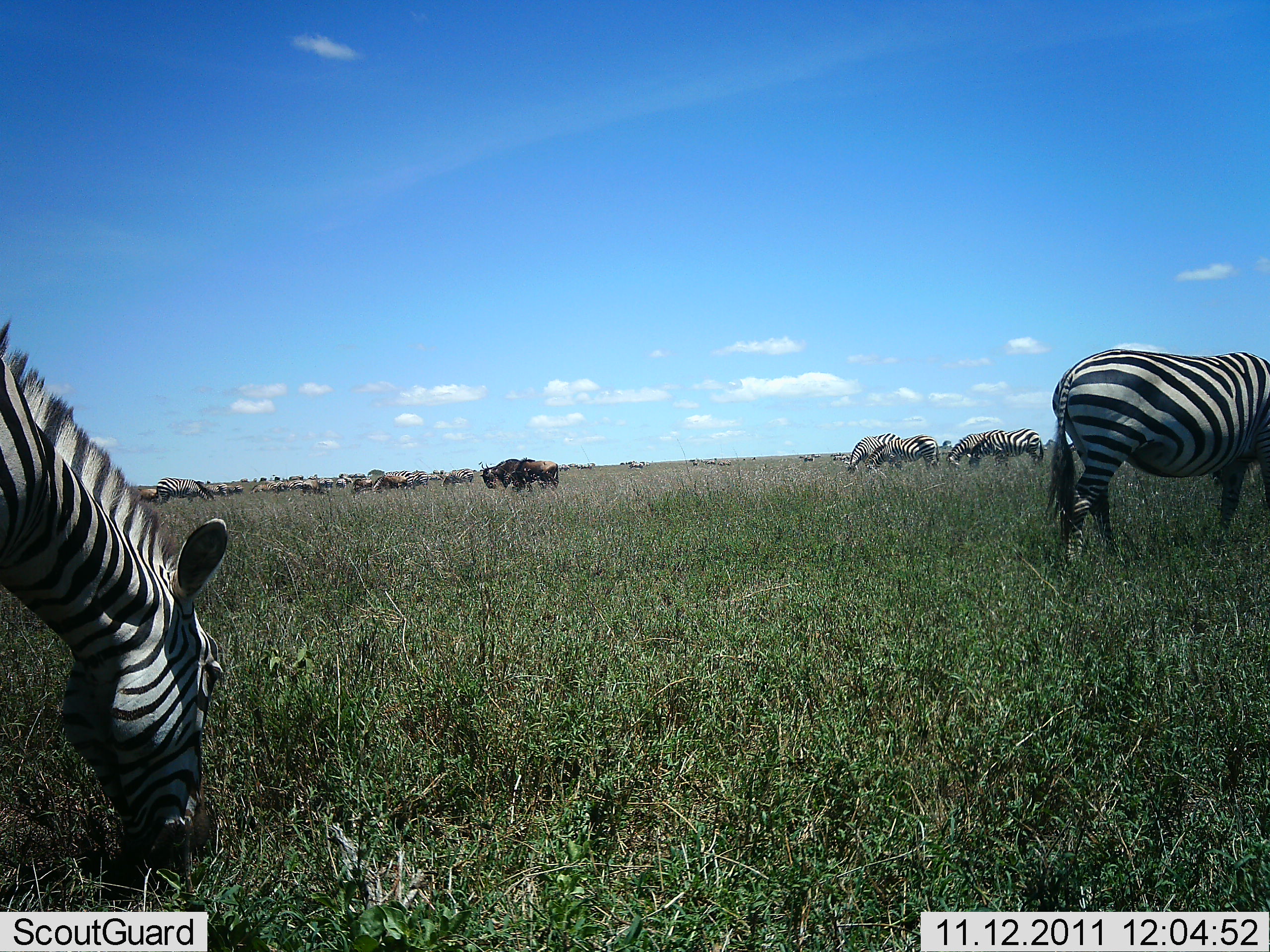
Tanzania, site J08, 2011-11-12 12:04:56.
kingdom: Animalia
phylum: Chordata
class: Mammalia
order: Artiodactyla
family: Bovidae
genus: Connochaetes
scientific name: Connochaetes taurinus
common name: blue wildebeest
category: wildebeest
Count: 11-50.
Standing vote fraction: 25%.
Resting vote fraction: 0%.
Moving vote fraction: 8%.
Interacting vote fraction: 8%.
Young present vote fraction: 0%.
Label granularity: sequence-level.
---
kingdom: Animalia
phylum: Chordata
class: Mammalia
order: Perissodactyla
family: Equidae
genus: Equus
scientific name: Equus quagga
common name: plains zebra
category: zebra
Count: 7.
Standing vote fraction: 21%.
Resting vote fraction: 0%.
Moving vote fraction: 29%.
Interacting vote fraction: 0%.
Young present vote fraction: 0%.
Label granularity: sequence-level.